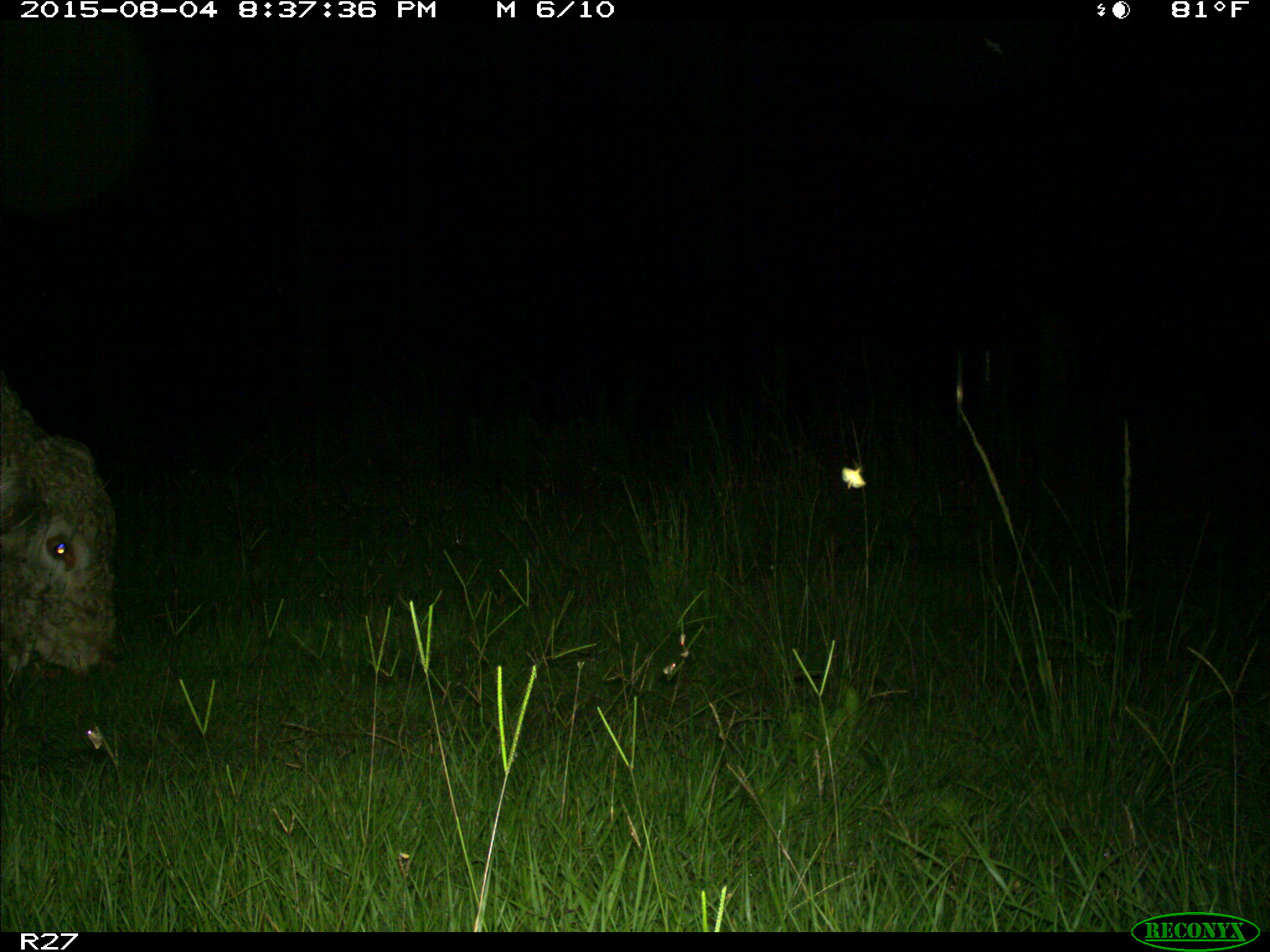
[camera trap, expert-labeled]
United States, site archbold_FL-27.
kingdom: Animalia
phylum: Chordata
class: Mammalia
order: Artiodactyla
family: Bovidae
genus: Bos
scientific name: Bos taurus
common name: domestic cow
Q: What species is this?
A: Bos taurus (domestic cow).